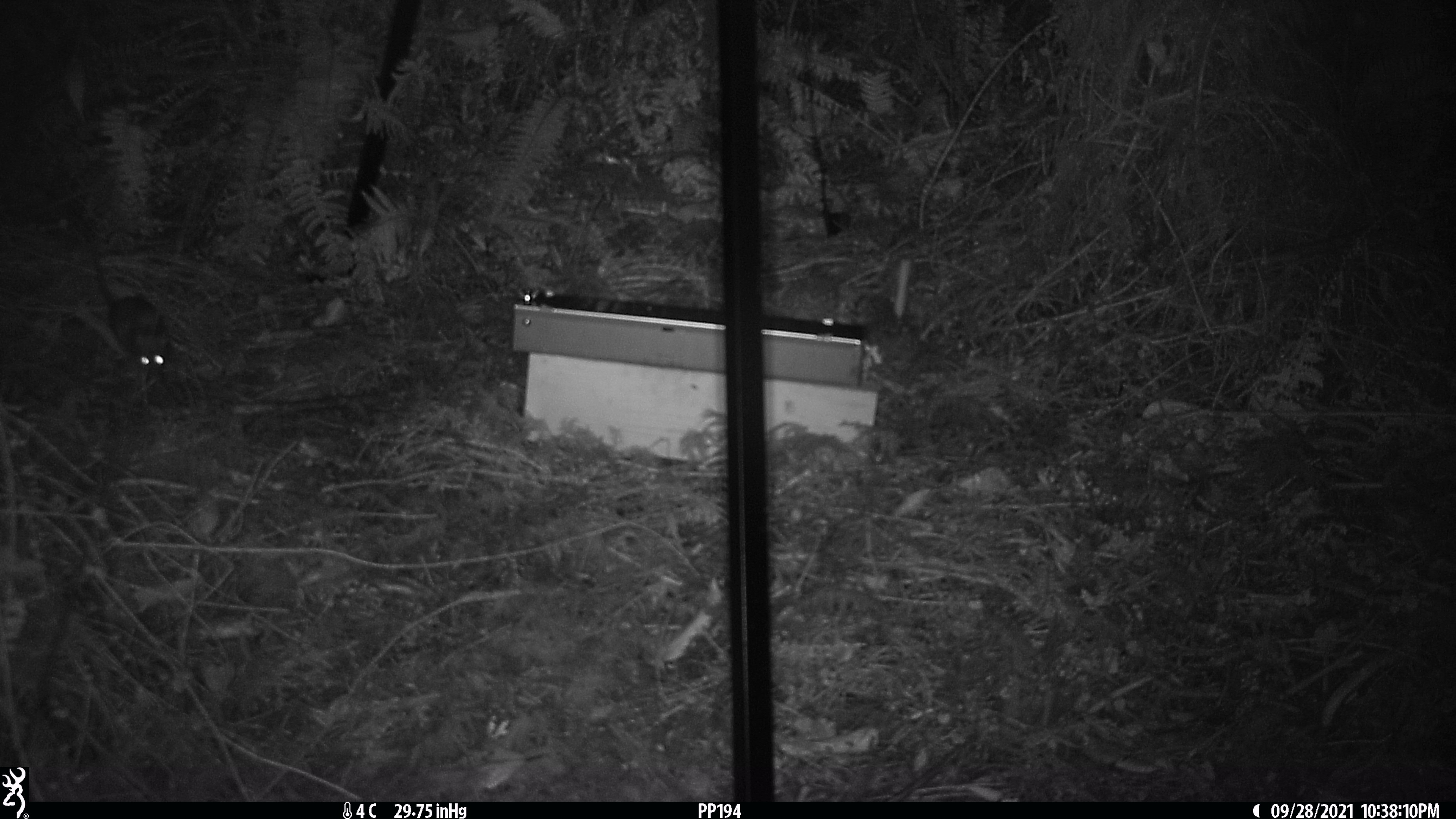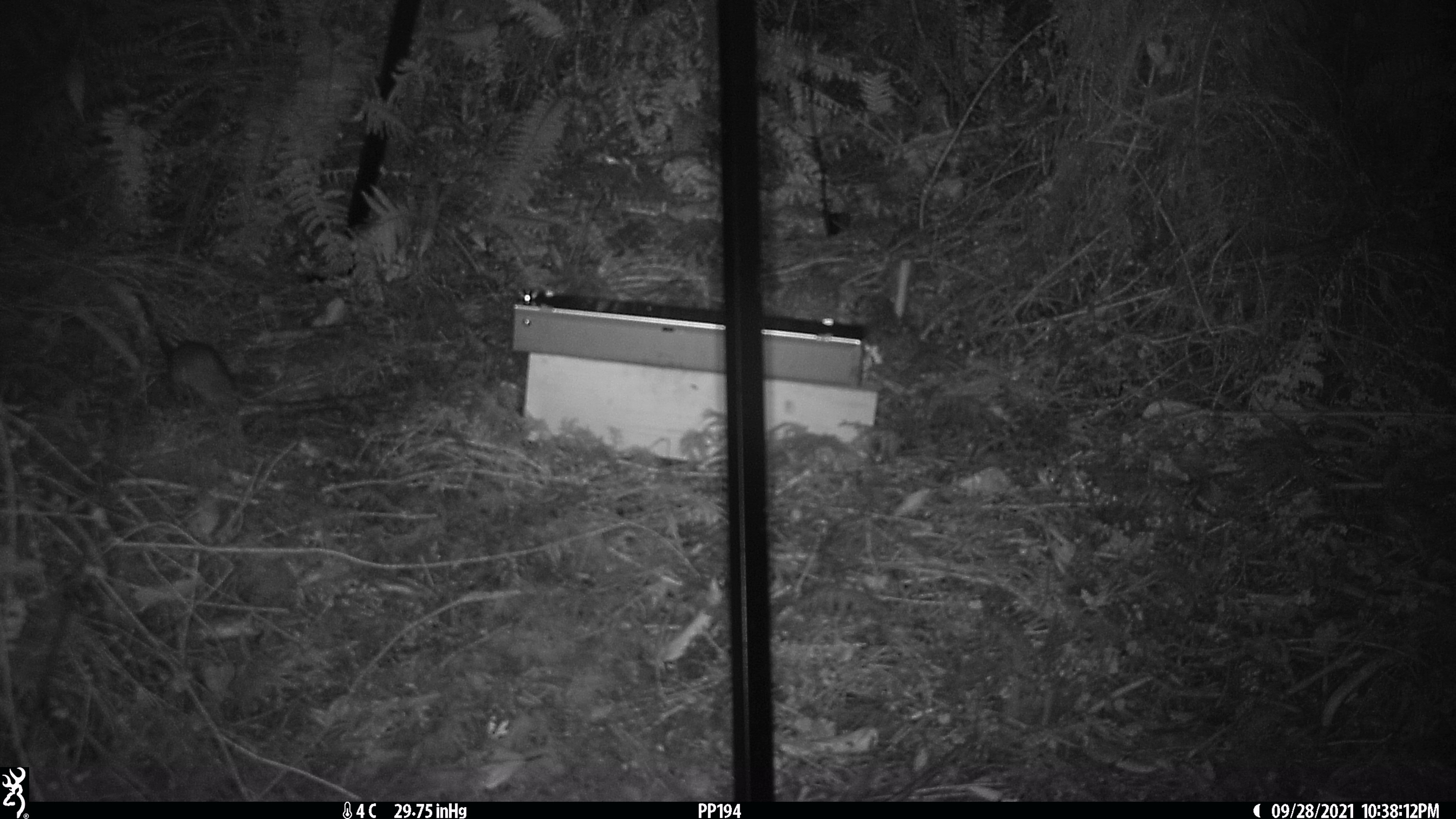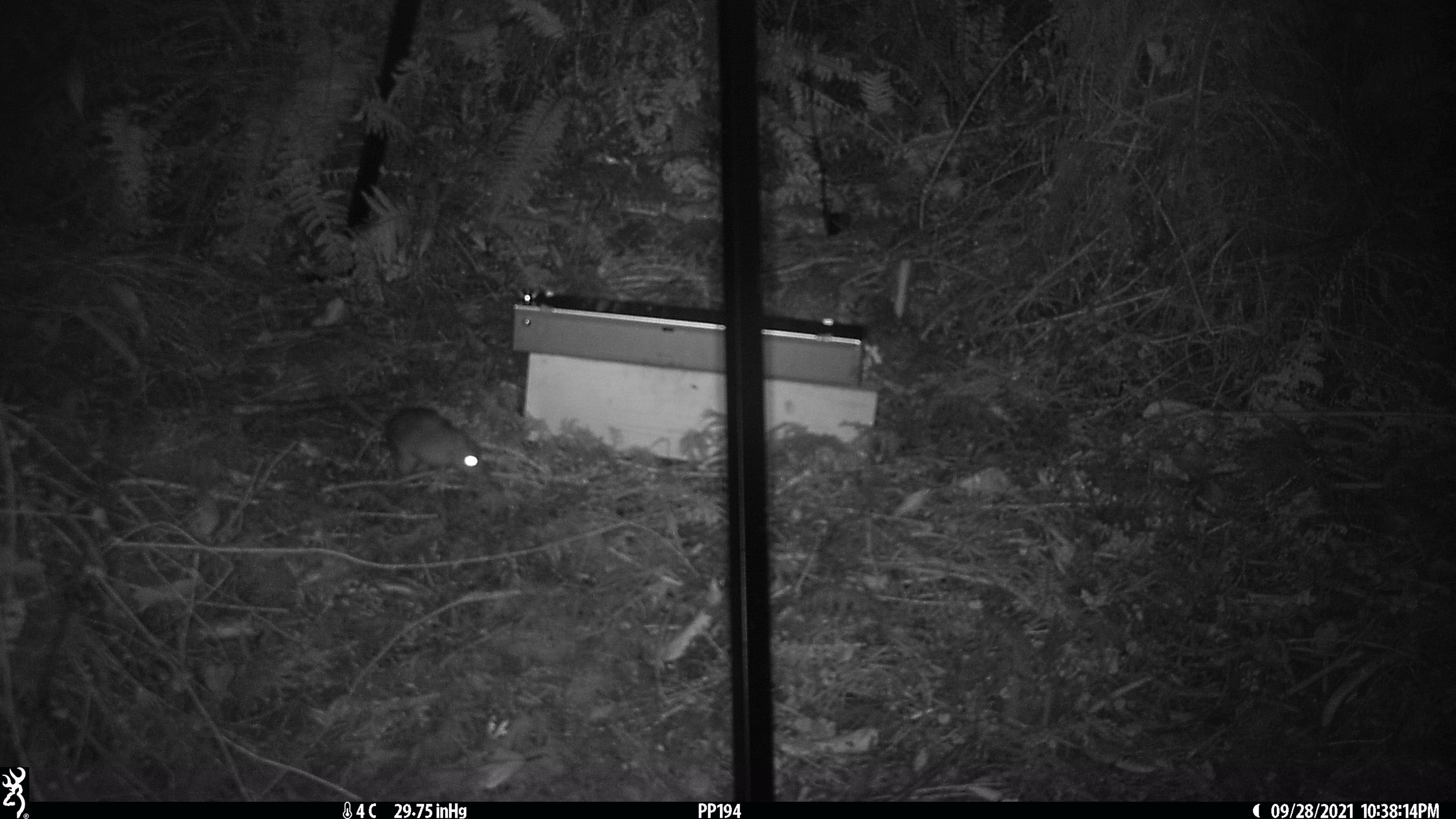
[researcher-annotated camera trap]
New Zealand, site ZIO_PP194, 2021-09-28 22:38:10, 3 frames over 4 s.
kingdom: Animalia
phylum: Chordata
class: Mammalia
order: Rodentia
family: Muridae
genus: Rattus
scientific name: Rattus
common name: rat